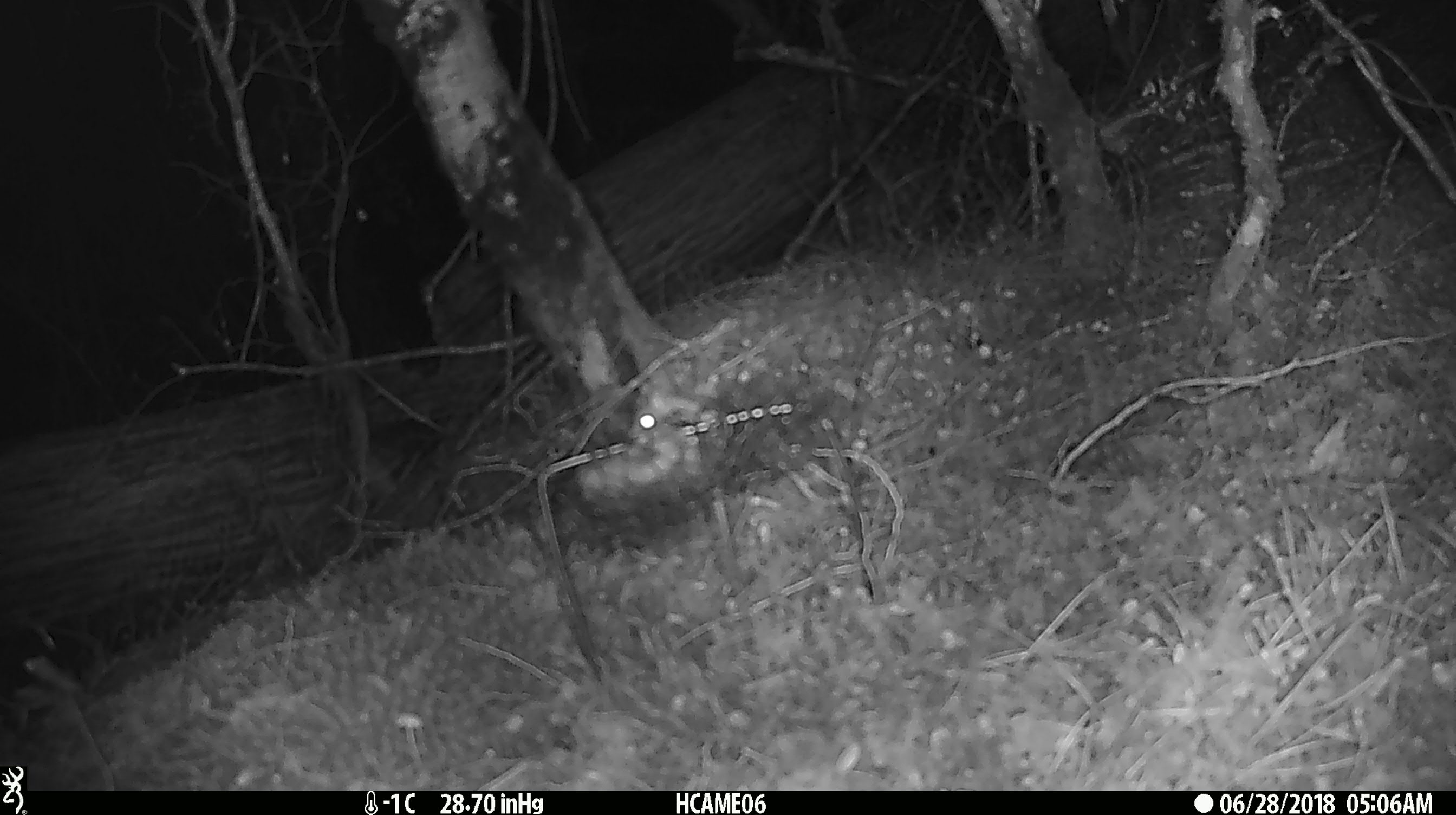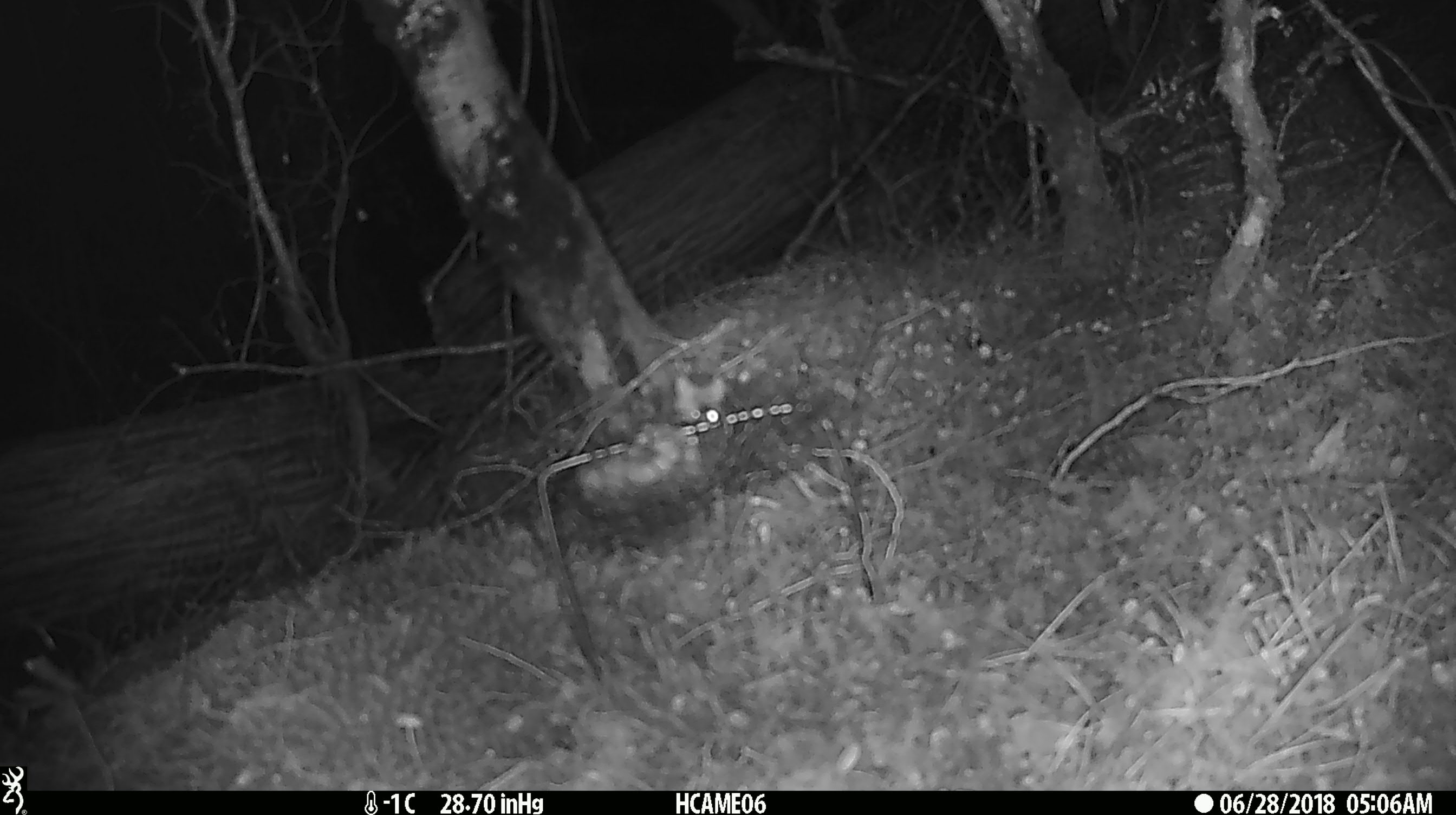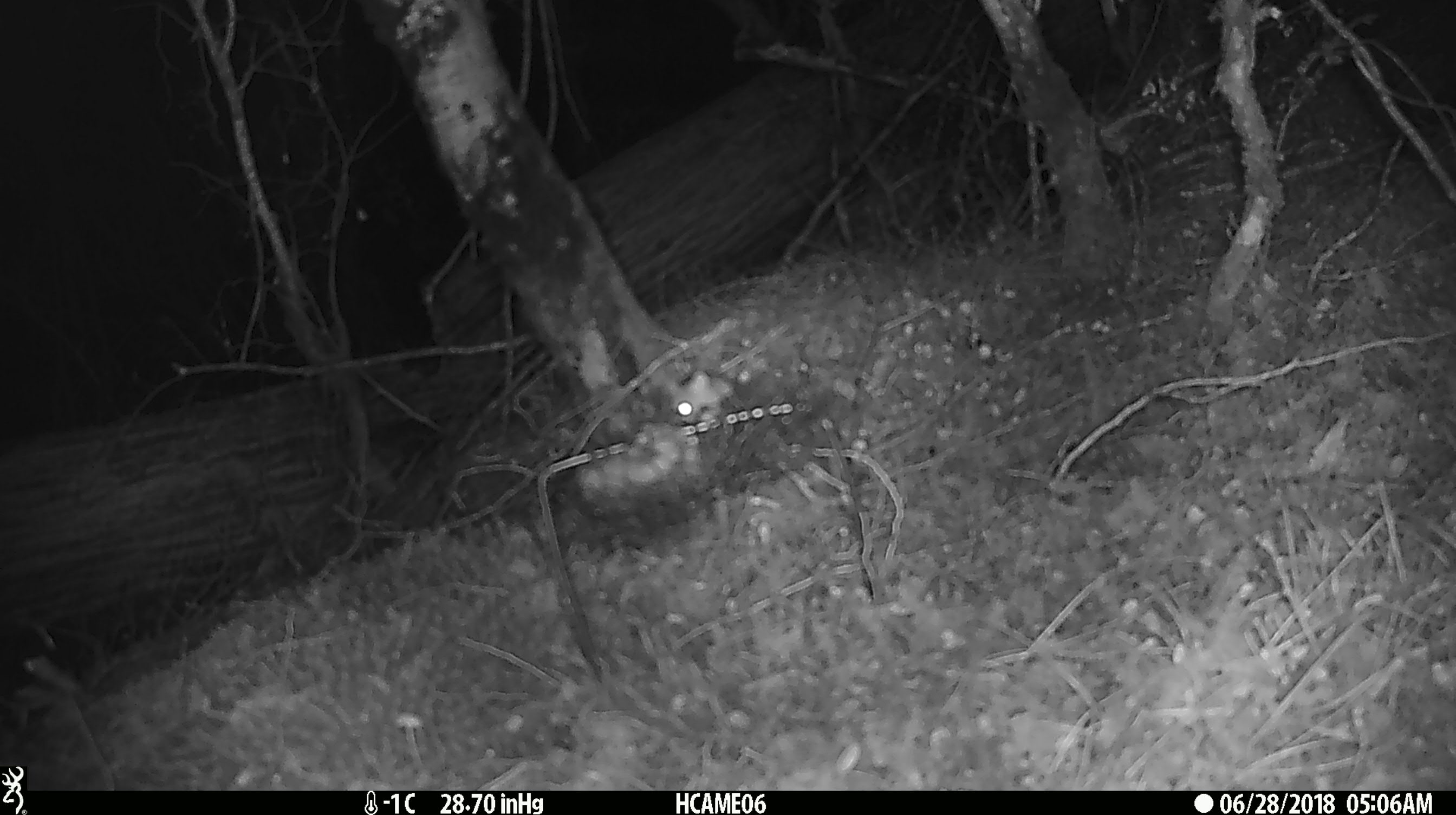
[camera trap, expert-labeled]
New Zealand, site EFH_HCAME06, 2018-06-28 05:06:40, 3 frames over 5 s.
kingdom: Animalia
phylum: Chordata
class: Mammalia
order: Rodentia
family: Muridae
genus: Mus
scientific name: Mus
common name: mouse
Mouse (Mus).